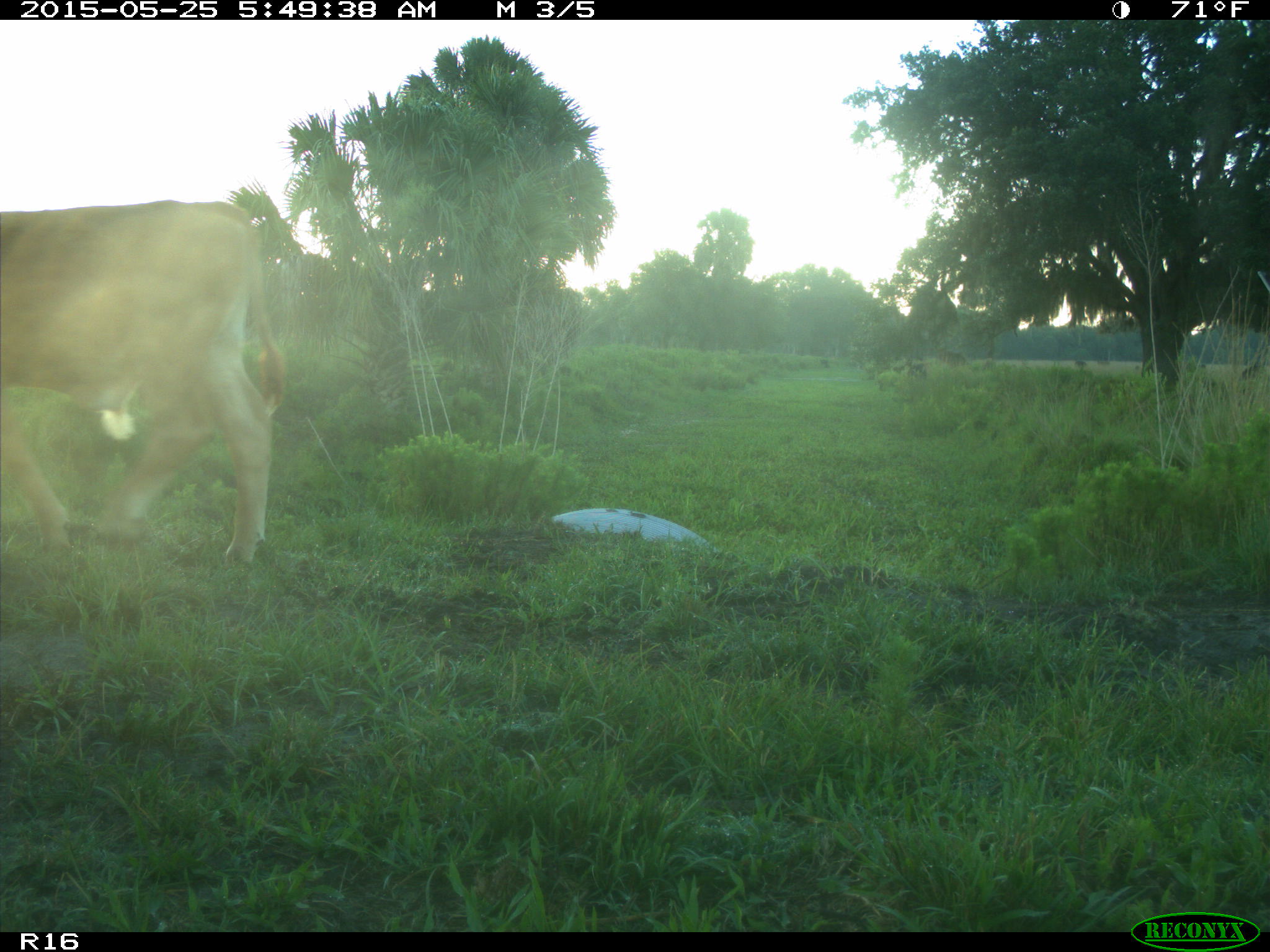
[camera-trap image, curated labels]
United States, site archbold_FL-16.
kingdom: Animalia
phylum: Chordata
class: Mammalia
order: Artiodactyla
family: Bovidae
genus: Bos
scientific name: Bos taurus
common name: domestic cow